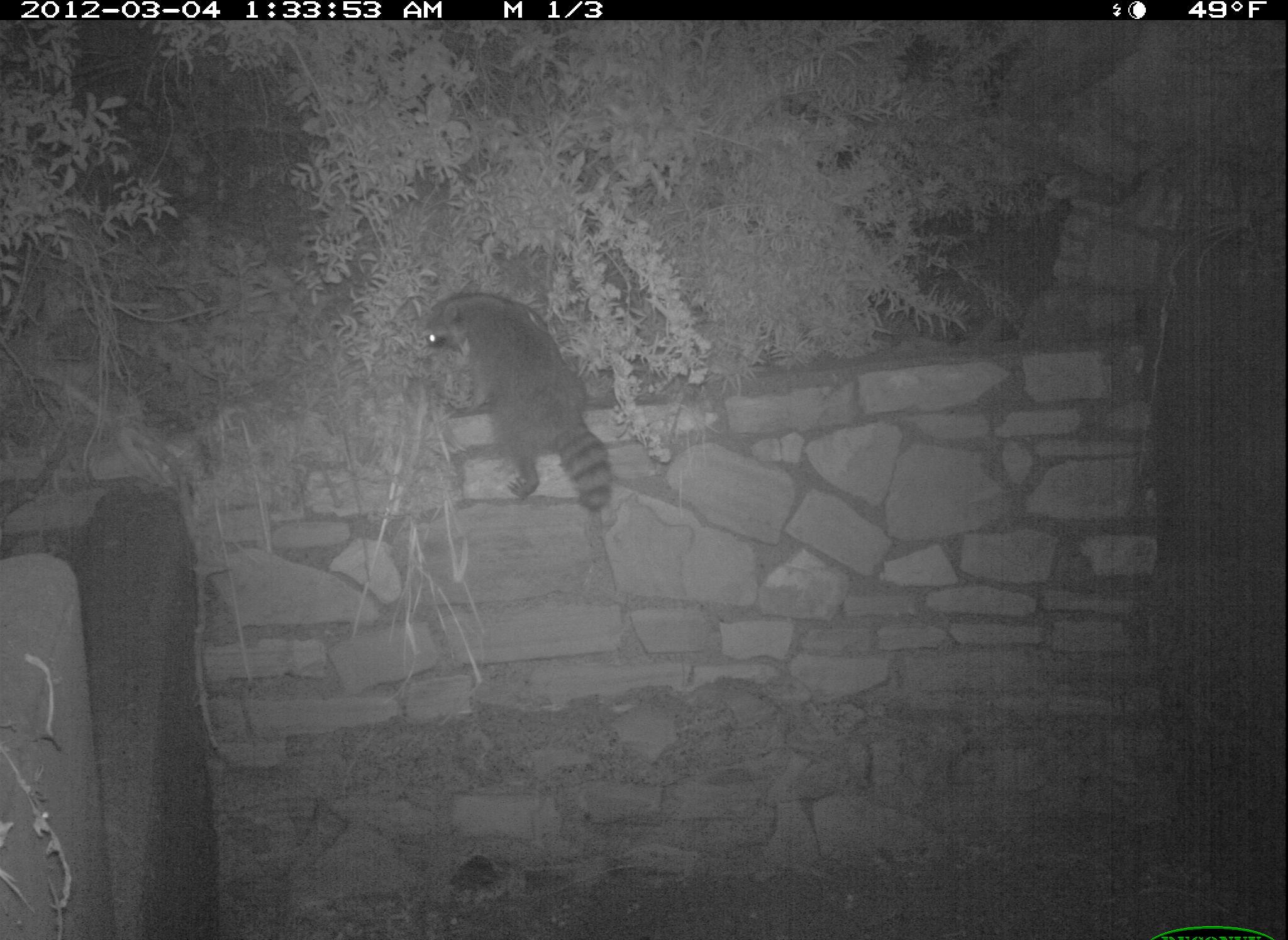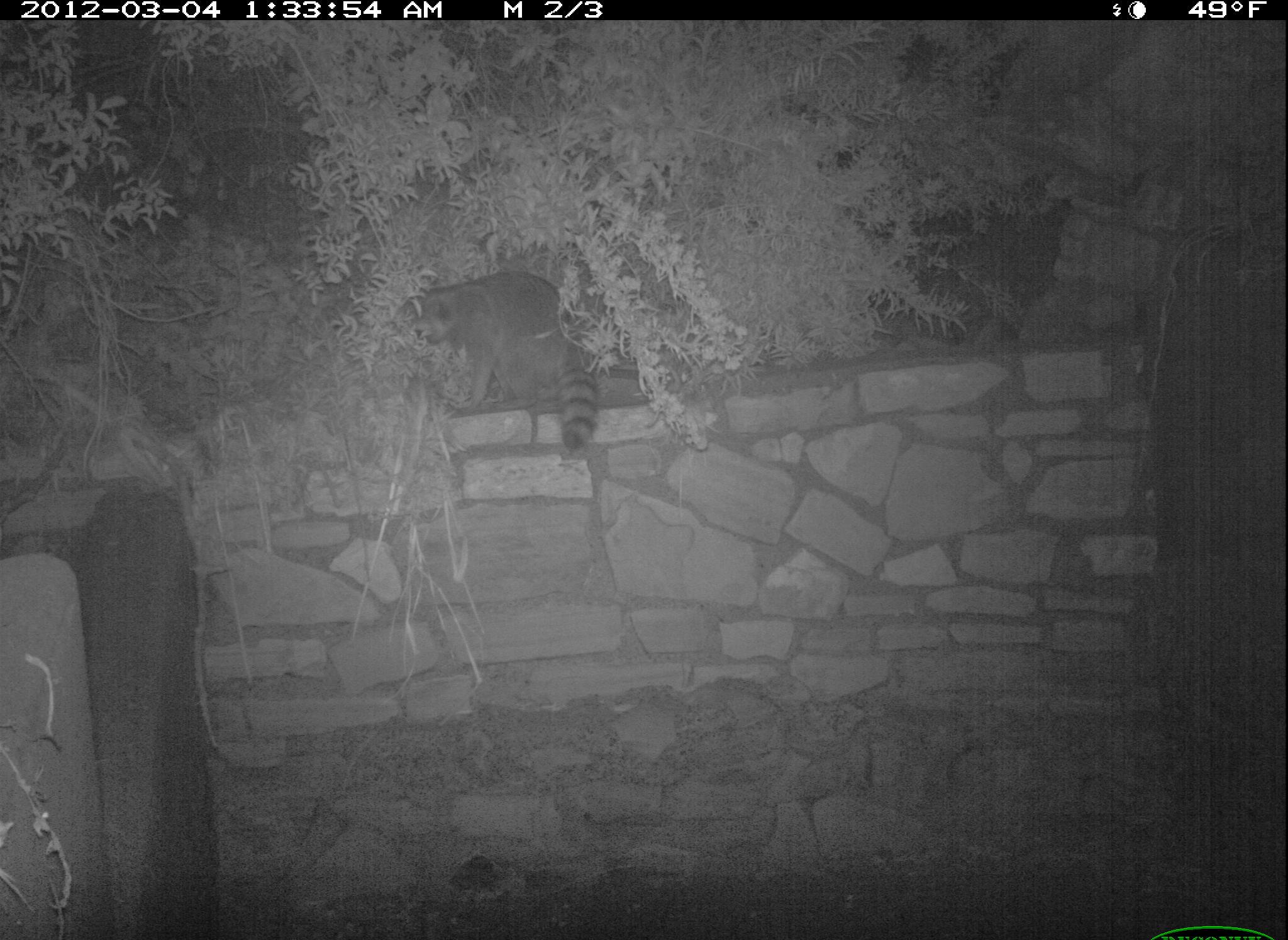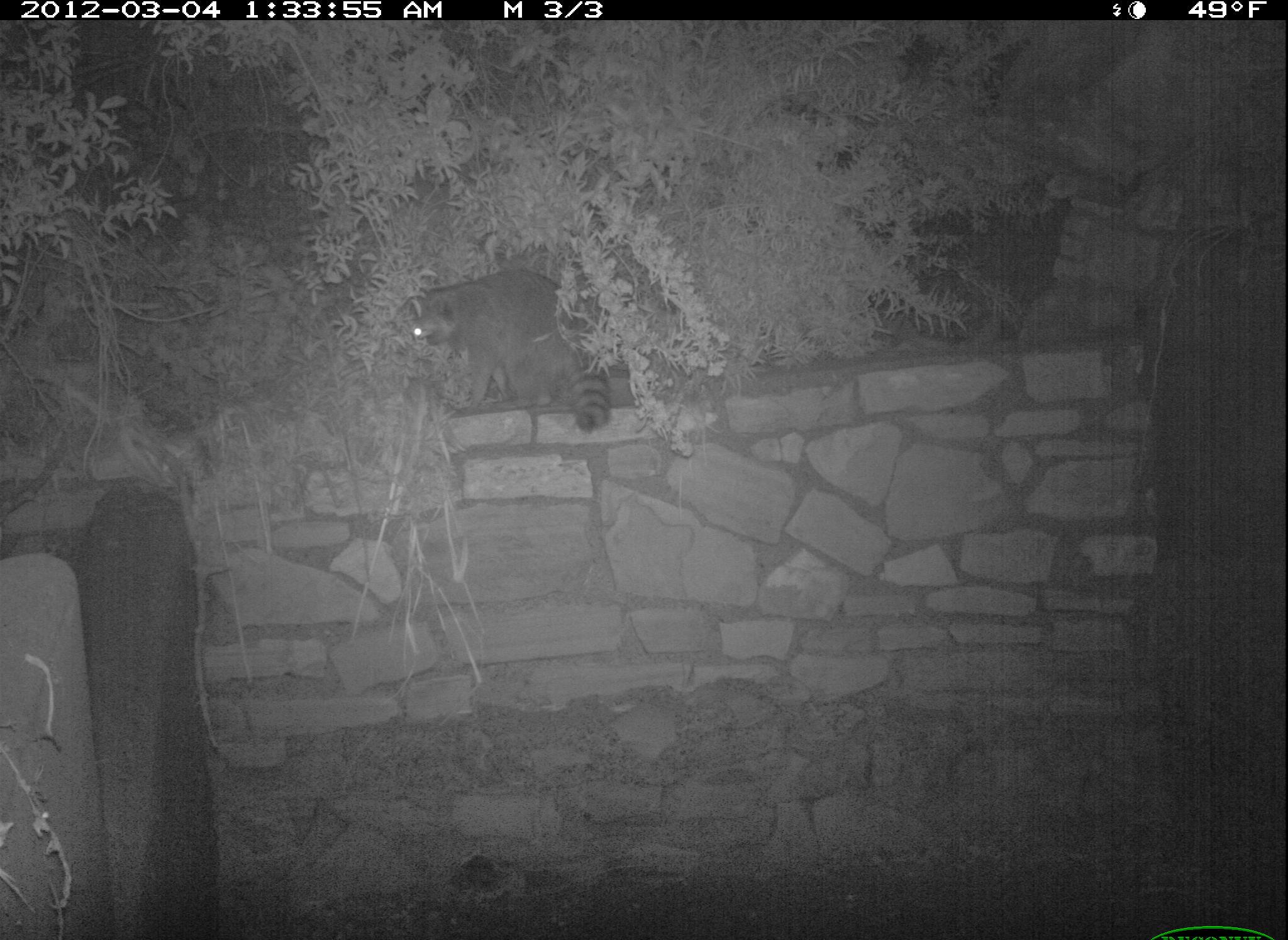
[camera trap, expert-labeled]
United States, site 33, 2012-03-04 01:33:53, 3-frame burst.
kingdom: Animalia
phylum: Chordata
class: Mammalia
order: Carnivora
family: Procyonidae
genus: Procyon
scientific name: Procyon lotor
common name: raccoon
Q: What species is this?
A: Raccoon (Procyon lotor).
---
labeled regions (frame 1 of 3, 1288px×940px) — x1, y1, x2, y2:
raccoon: 406, 285, 621, 522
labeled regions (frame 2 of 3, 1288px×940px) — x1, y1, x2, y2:
raccoon: 386, 269, 609, 453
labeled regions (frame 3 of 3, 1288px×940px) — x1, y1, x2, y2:
raccoon: 380, 250, 625, 445